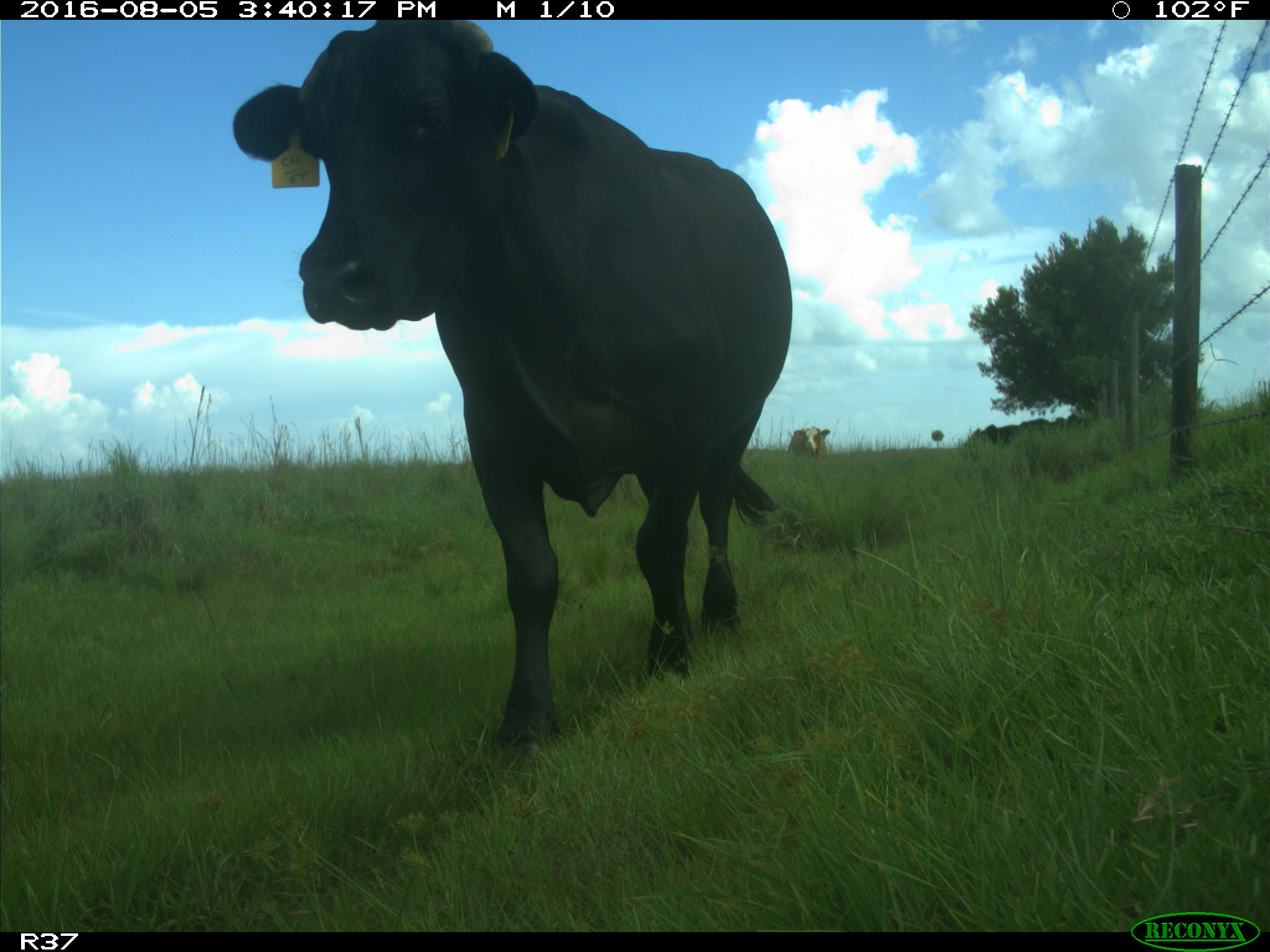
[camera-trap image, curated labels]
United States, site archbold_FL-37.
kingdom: Animalia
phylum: Chordata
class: Mammalia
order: Artiodactyla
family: Bovidae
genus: Bos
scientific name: Bos taurus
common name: domestic cow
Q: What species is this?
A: Bos taurus (domestic cow).